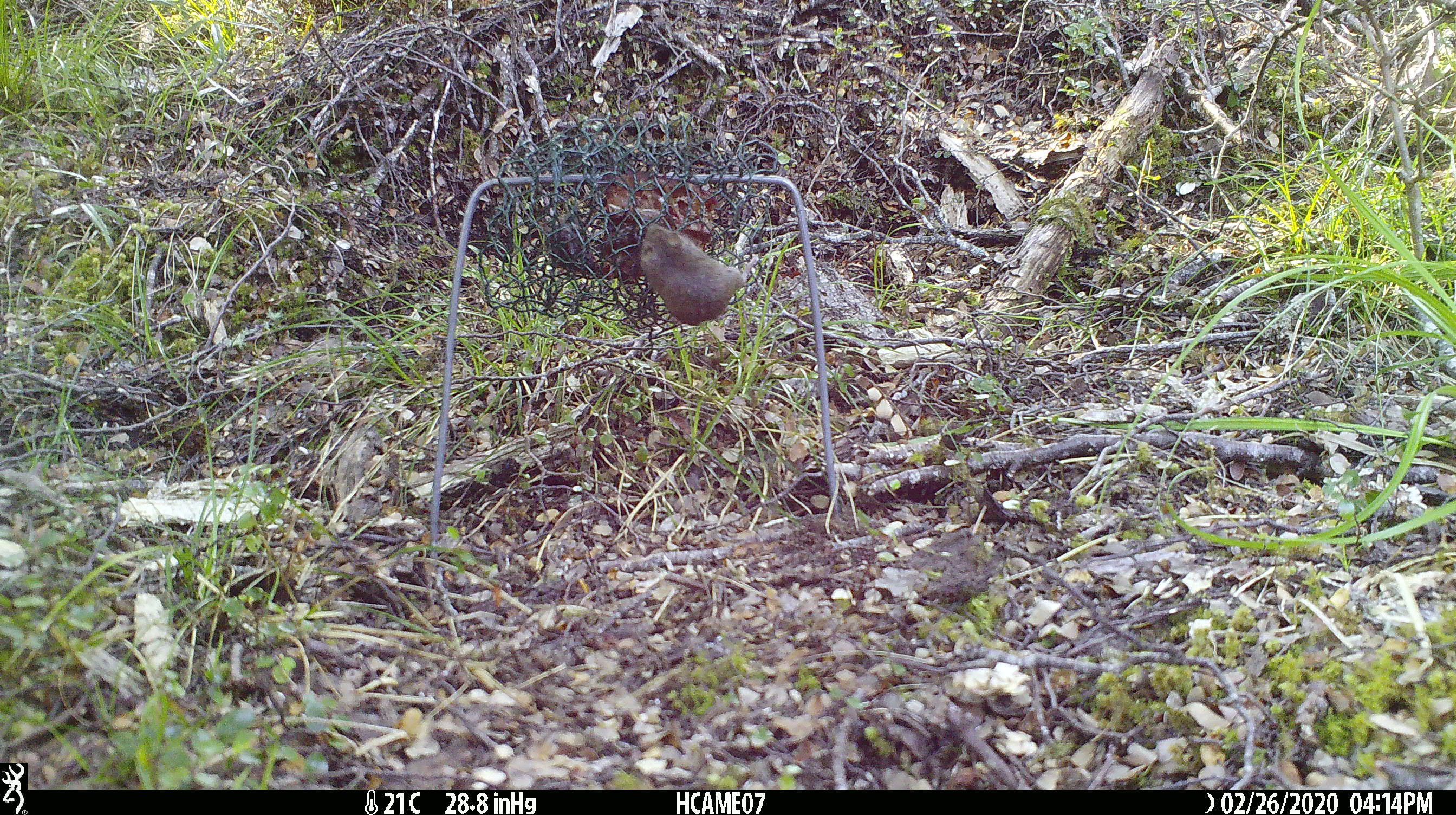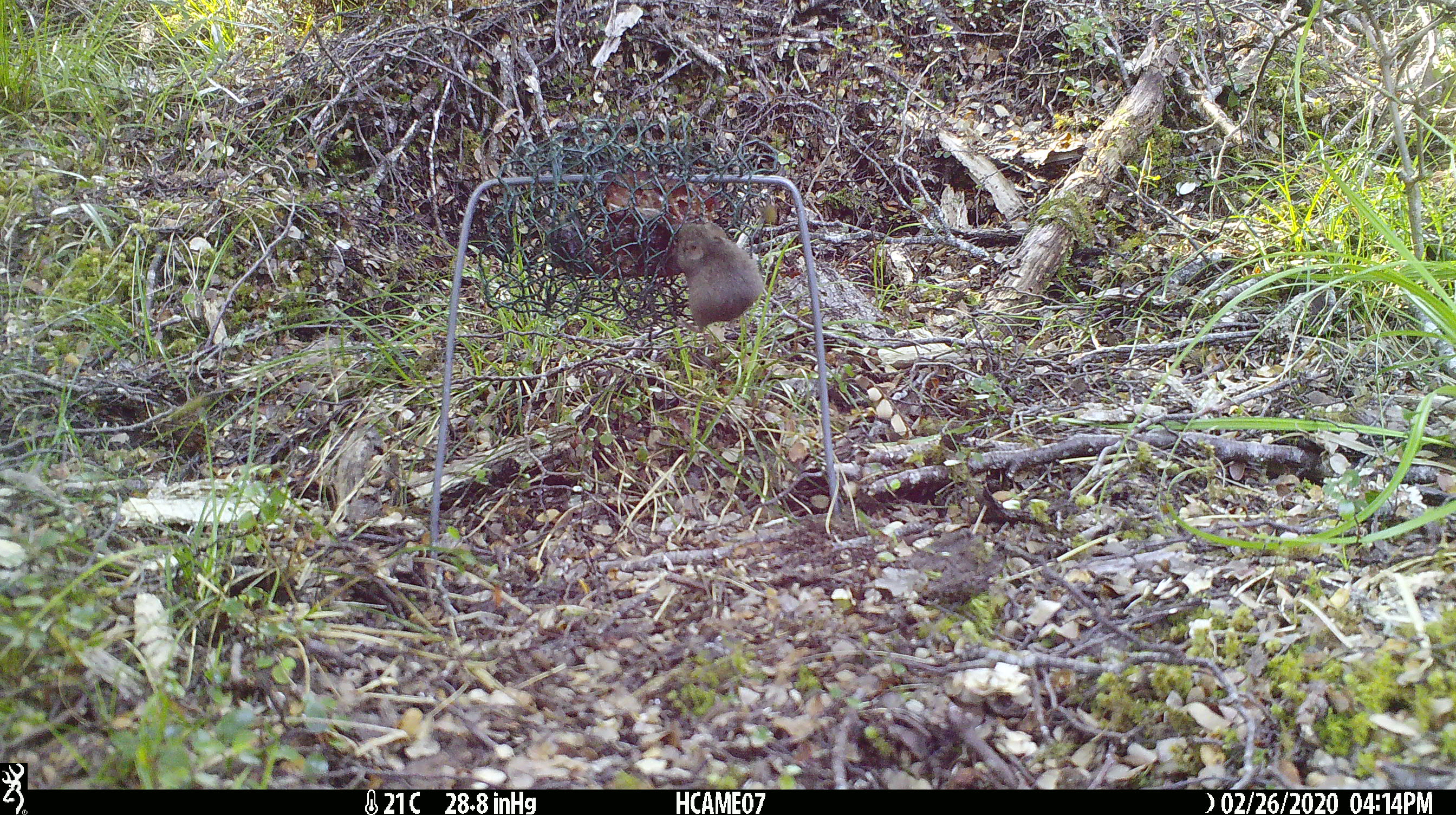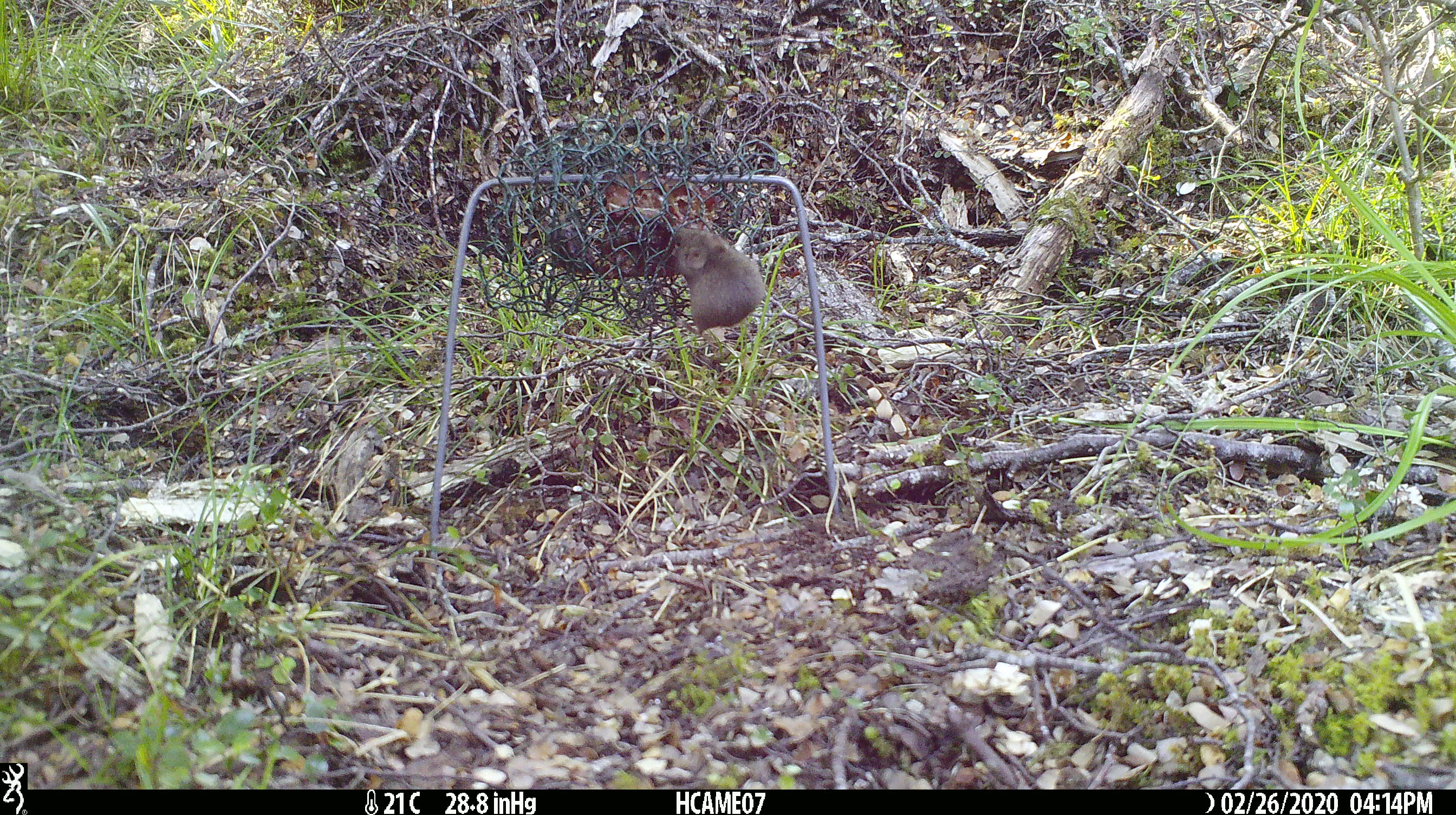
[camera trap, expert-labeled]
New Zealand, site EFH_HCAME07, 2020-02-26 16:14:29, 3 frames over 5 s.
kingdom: Animalia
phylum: Chordata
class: Mammalia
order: Rodentia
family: Muridae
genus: Mus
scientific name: Mus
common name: mouse